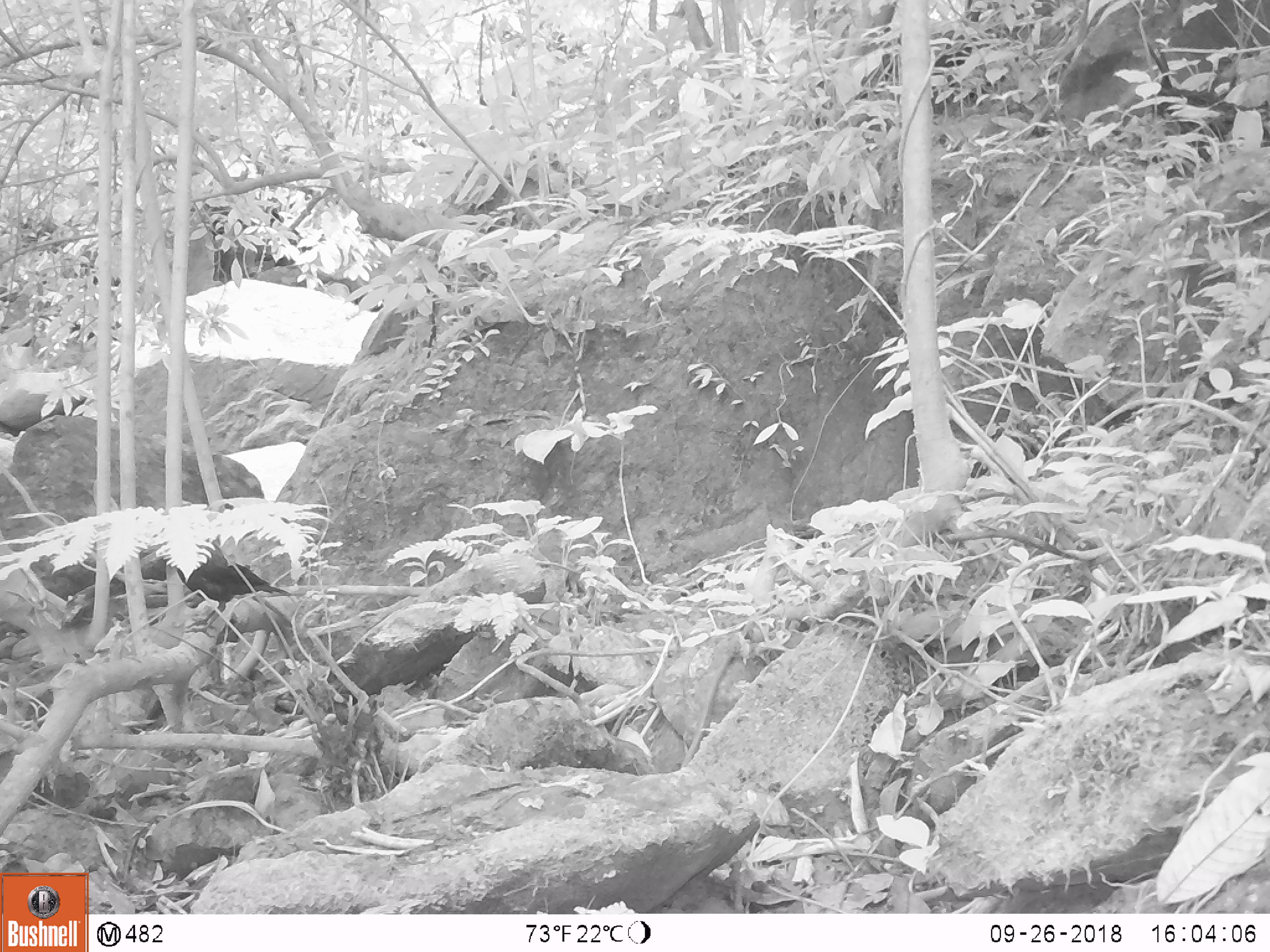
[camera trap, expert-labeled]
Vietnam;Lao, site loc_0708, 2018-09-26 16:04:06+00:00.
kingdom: Animalia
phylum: Chordata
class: Aves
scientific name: Aves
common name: bird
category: unidentified bird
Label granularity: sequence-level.